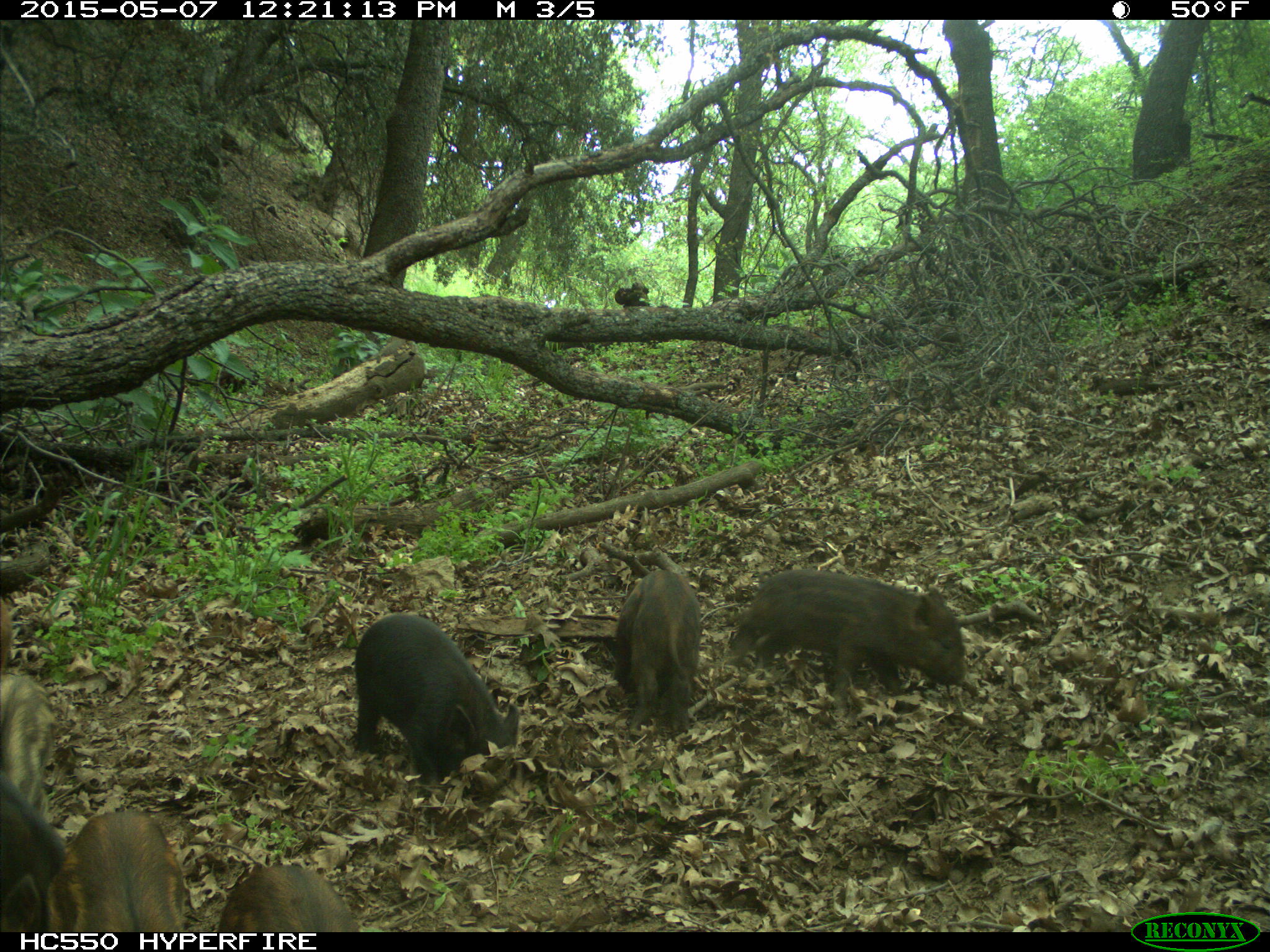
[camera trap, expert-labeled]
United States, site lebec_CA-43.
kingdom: Animalia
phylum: Chordata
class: Mammalia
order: Artiodactyla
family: Suidae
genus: Sus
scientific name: Sus scrofa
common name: wild boar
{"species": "Sus scrofa (wild boar)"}